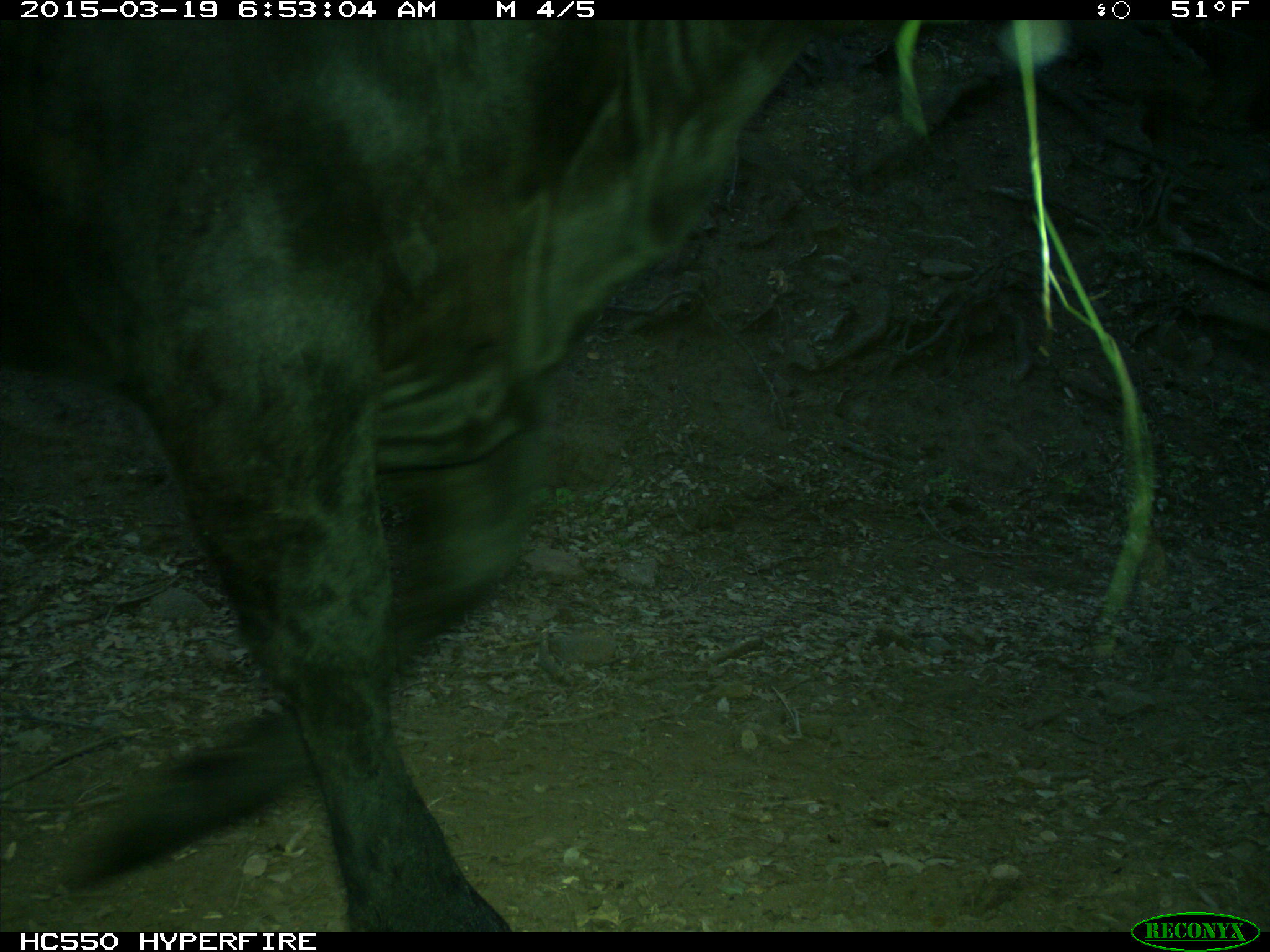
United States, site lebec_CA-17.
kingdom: Animalia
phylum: Chordata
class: Mammalia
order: Artiodactyla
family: Bovidae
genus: Bos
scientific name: Bos taurus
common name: domestic cow